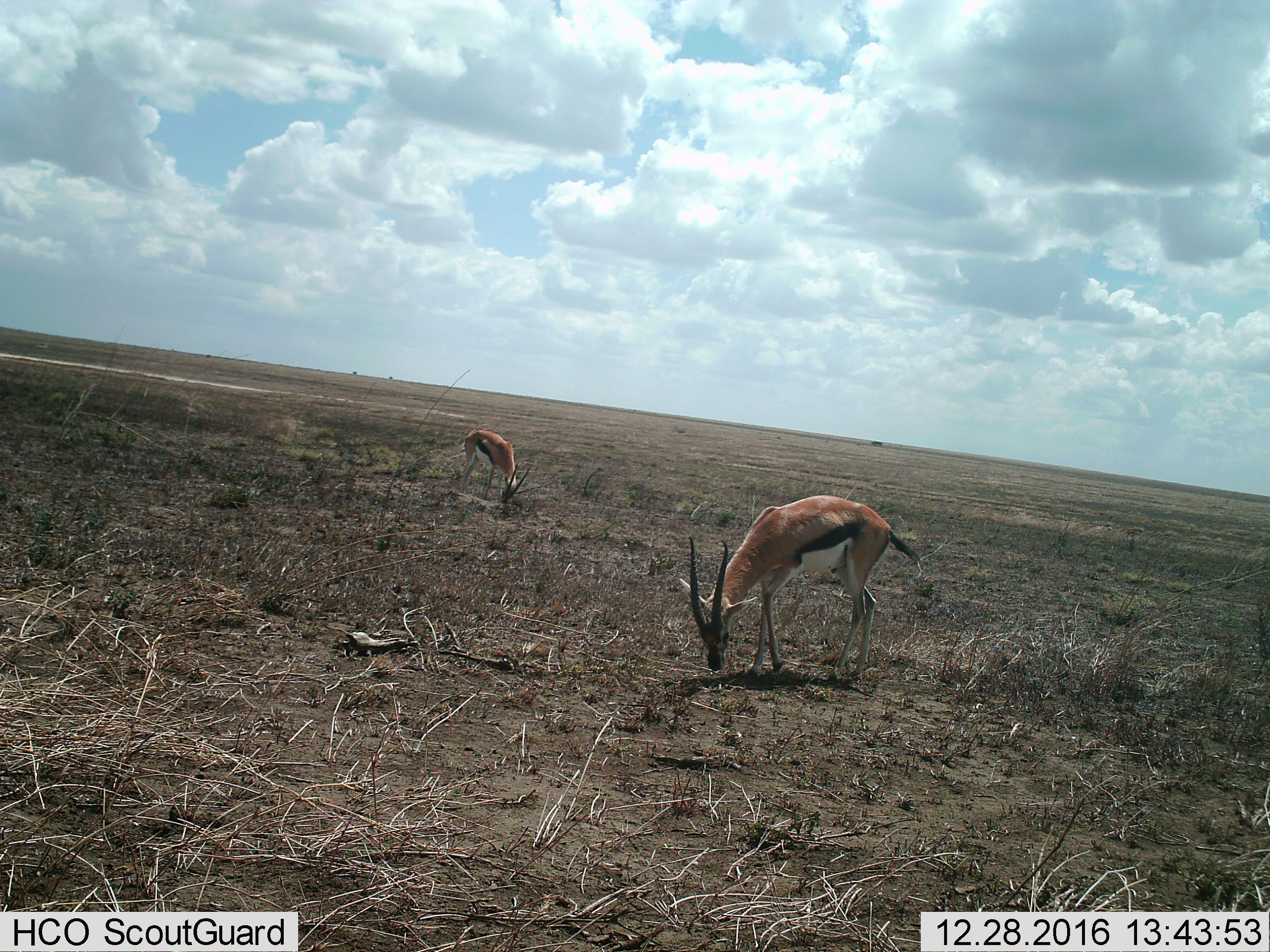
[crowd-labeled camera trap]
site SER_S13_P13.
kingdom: Animalia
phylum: Chordata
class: Mammalia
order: Artiodactyla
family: Bovidae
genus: Eudorcas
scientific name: Eudorcas thomsonii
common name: thomson's gazelle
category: gazellethomsons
Gazellethomsons (thomson's gazelle) (Eudorcas thomsonii), count 2. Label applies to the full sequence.